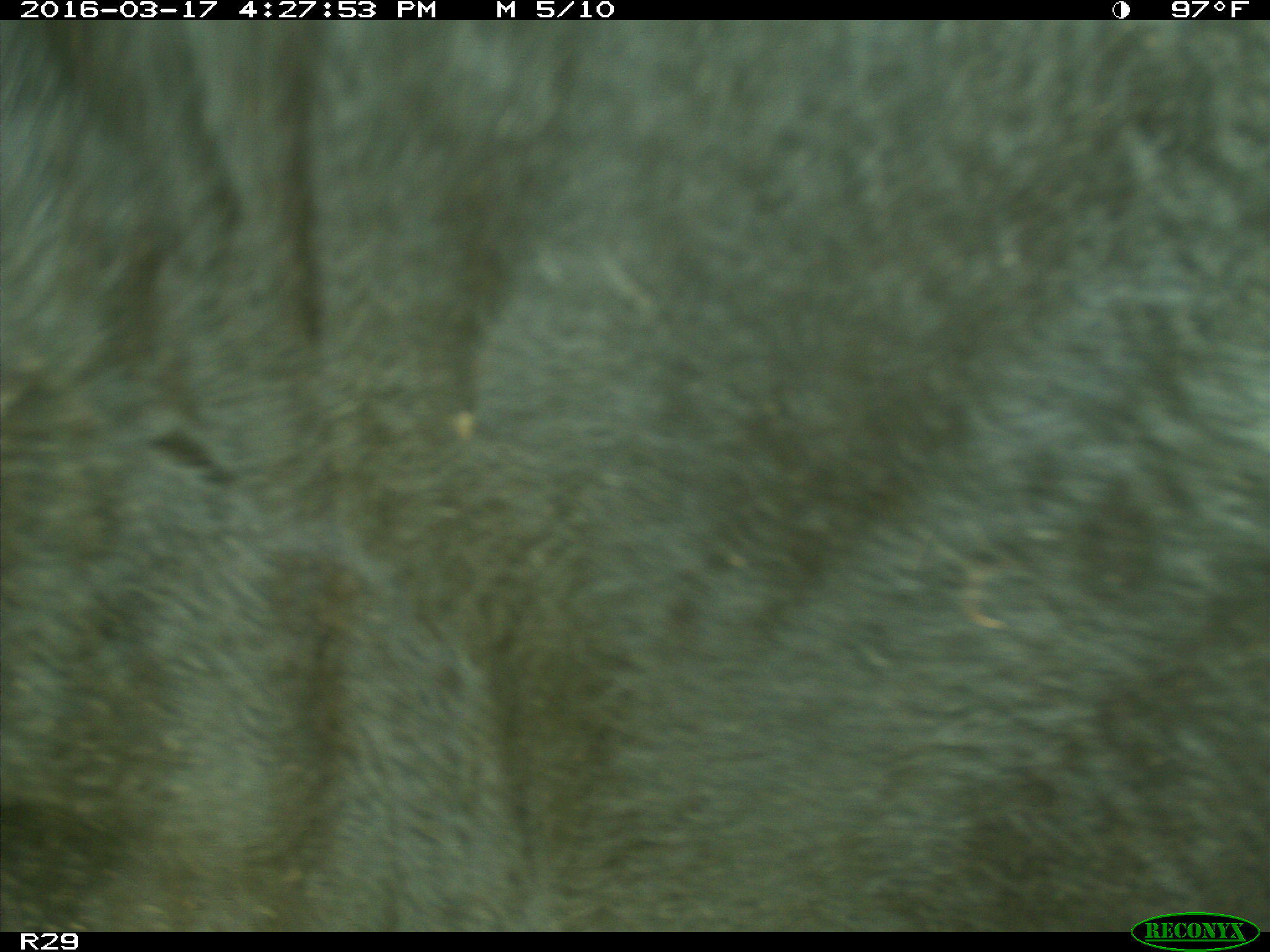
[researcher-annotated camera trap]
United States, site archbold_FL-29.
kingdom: Animalia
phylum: Chordata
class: Mammalia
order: Artiodactyla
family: Bovidae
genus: Bos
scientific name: Bos taurus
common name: domestic cow